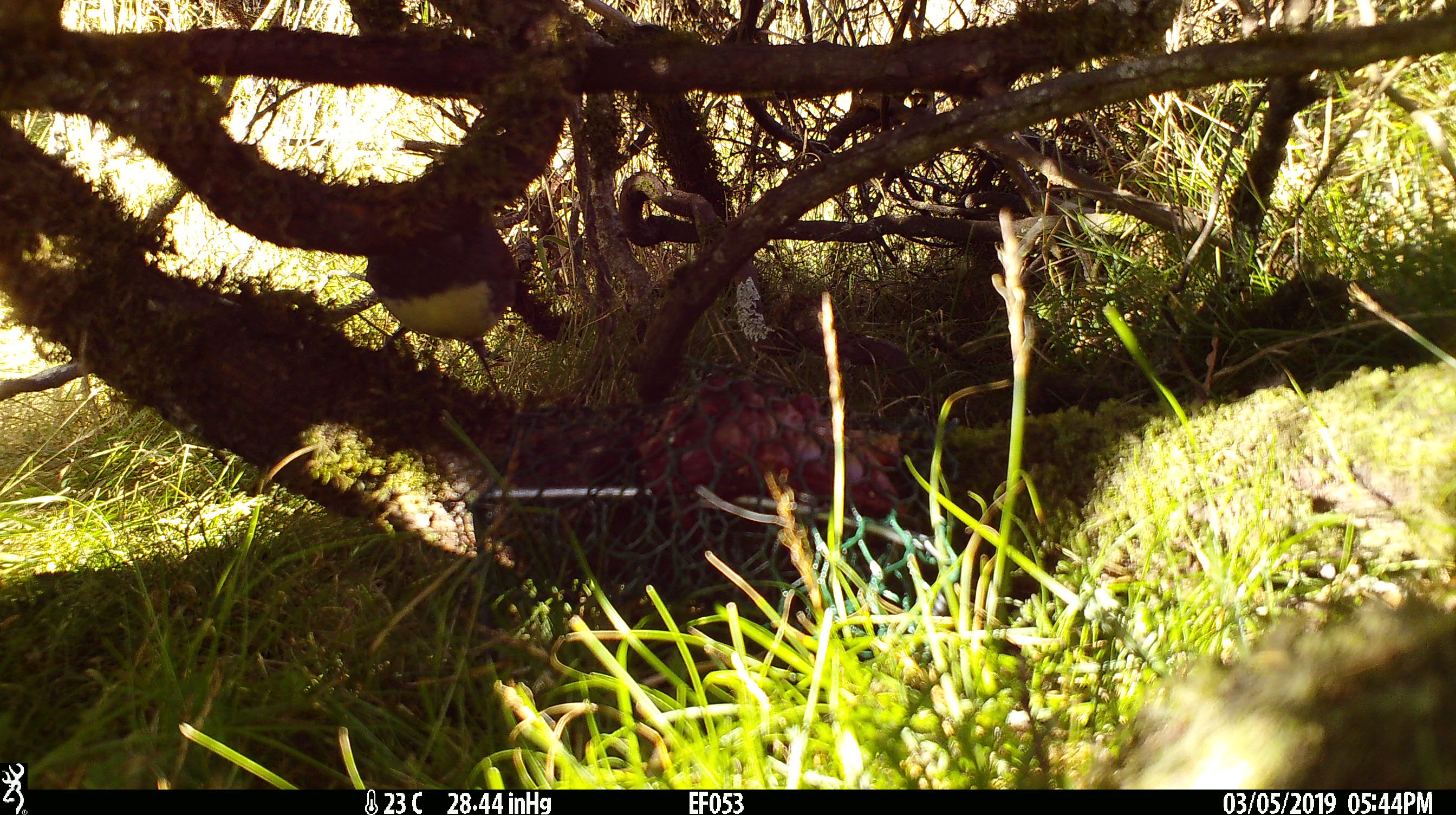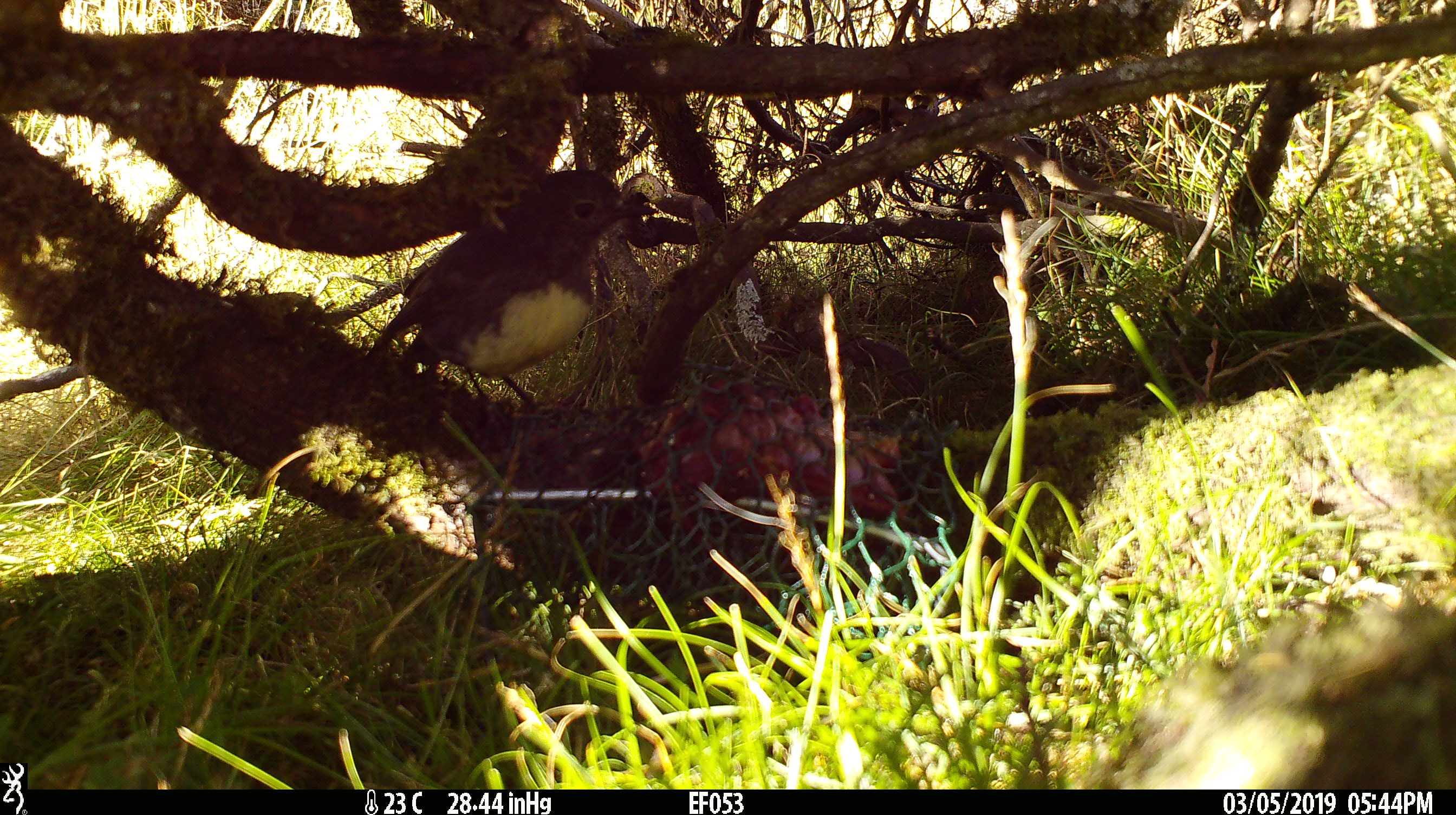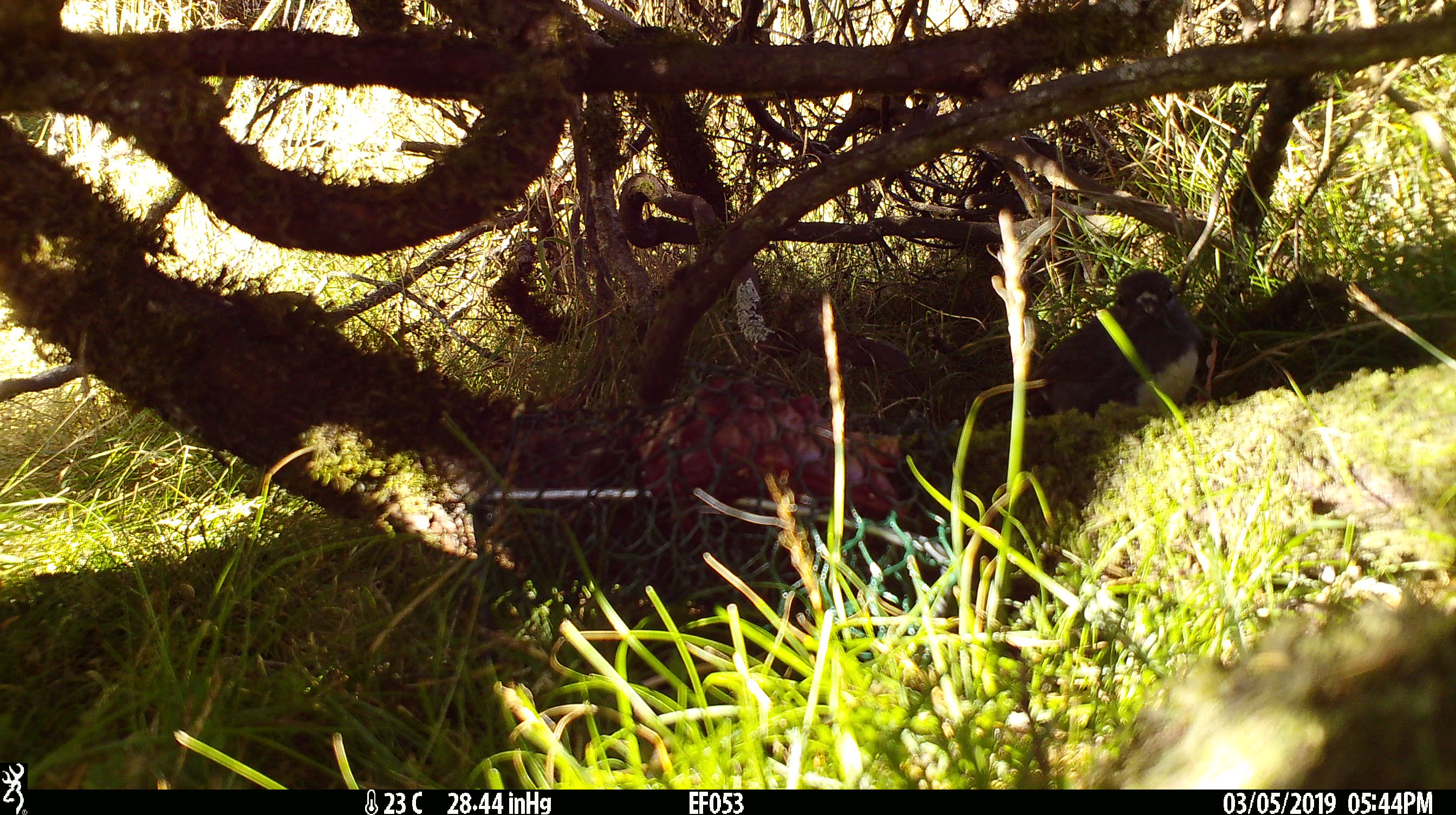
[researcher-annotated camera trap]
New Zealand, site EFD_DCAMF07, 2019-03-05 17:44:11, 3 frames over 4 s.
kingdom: Animalia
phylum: Chordata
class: Aves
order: Passeriformes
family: Petroicidae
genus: Petroica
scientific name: Petroica australis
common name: new zealand robin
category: robin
Robin (new zealand robin) (Petroica australis).